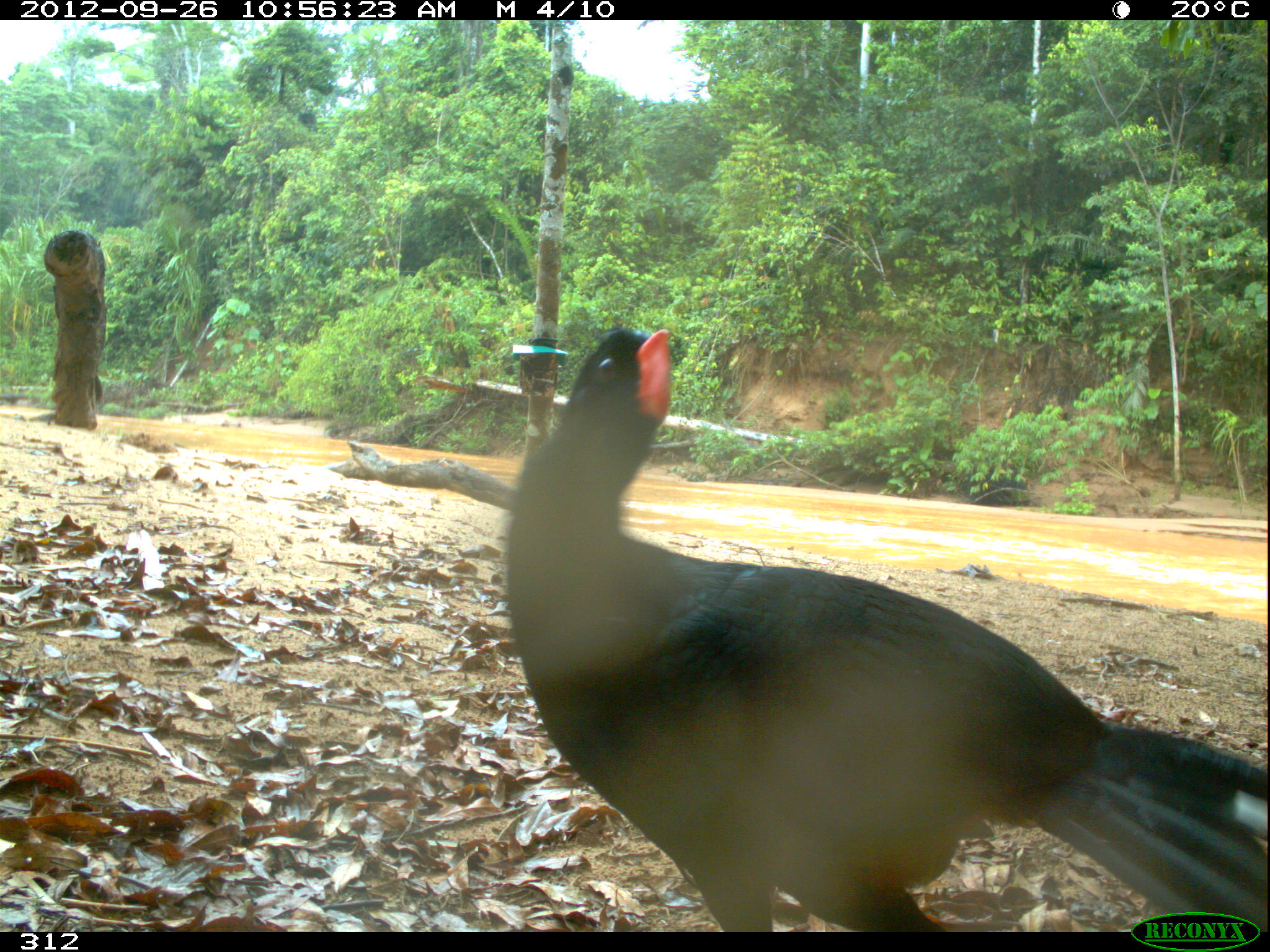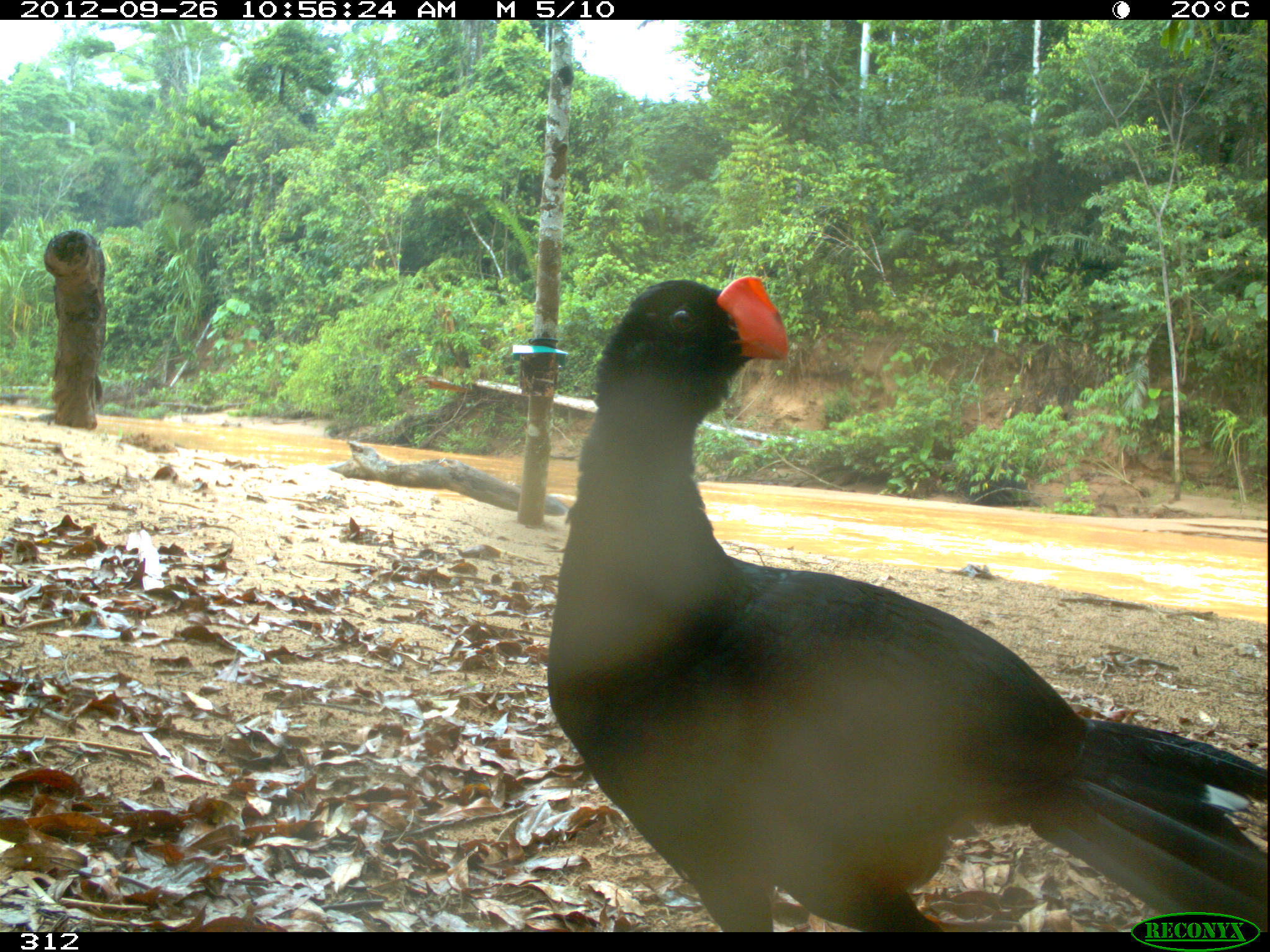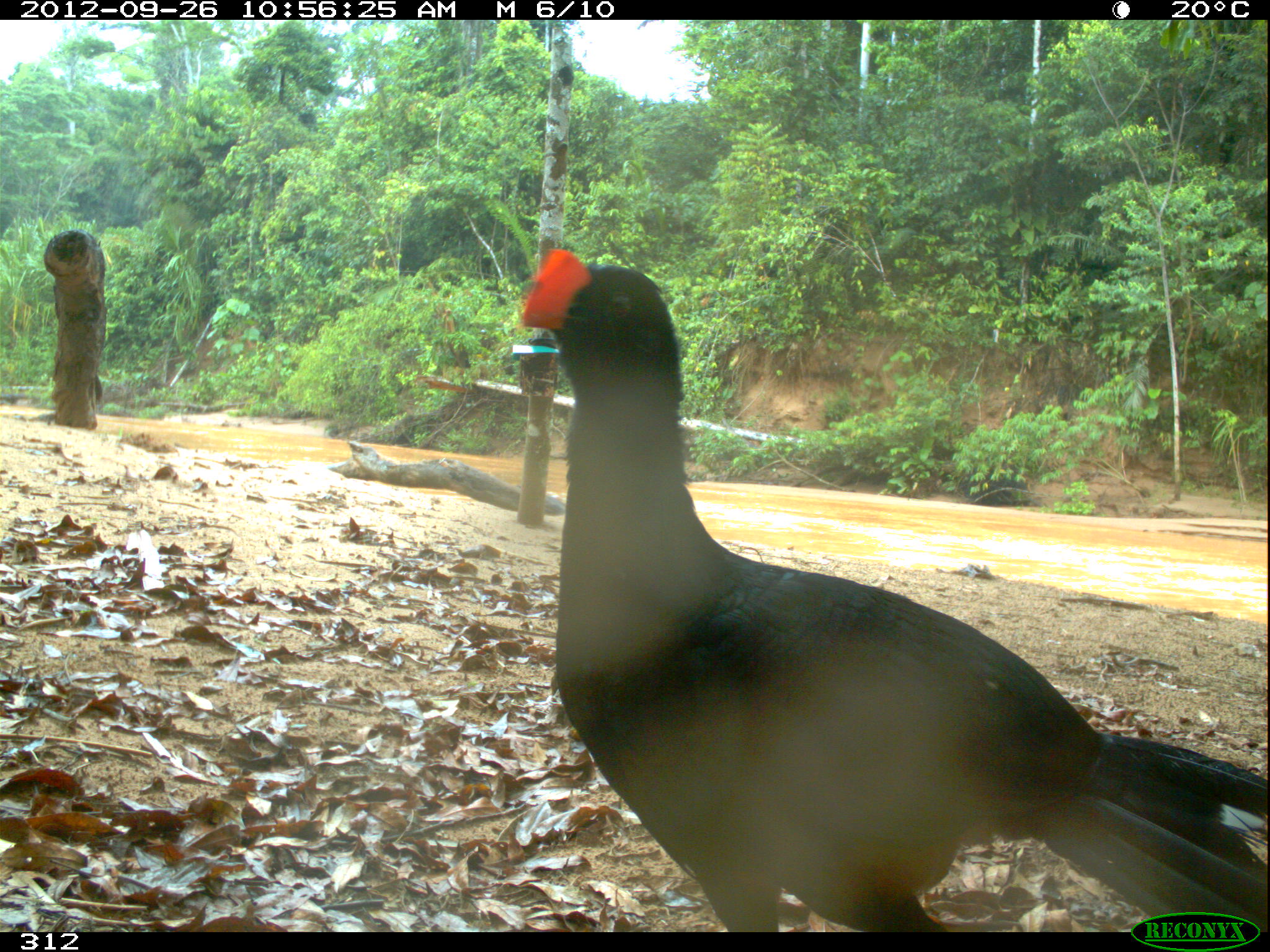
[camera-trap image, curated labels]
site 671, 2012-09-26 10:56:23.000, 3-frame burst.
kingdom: Animalia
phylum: Chordata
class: Aves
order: Galliformes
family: Cracidae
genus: Mitu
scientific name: Mitu tuberosum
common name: razor-billed curassow